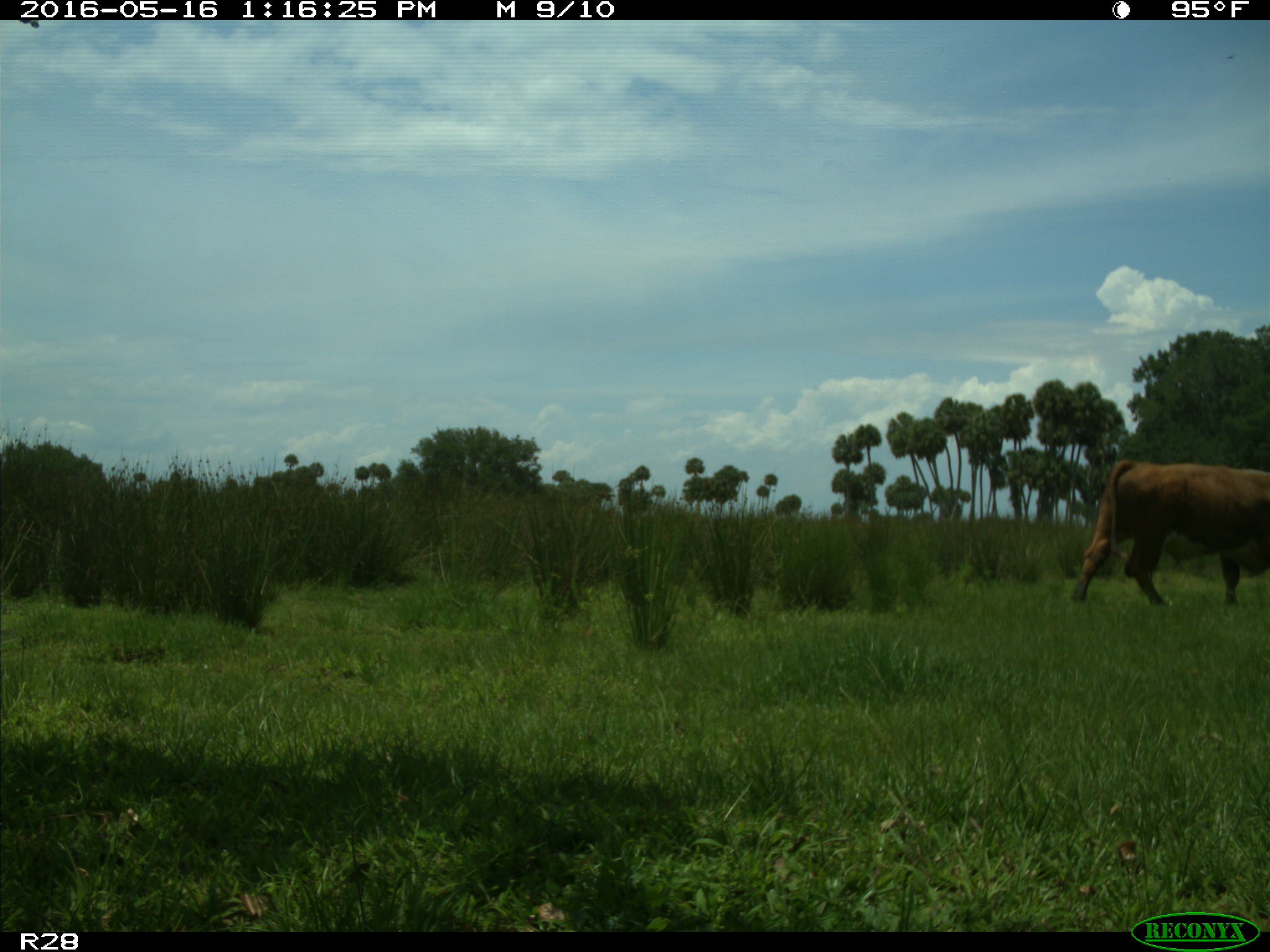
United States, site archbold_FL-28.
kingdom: Animalia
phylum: Chordata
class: Mammalia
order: Artiodactyla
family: Bovidae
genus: Bos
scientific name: Bos taurus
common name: domestic cow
Bos taurus (domestic cow).